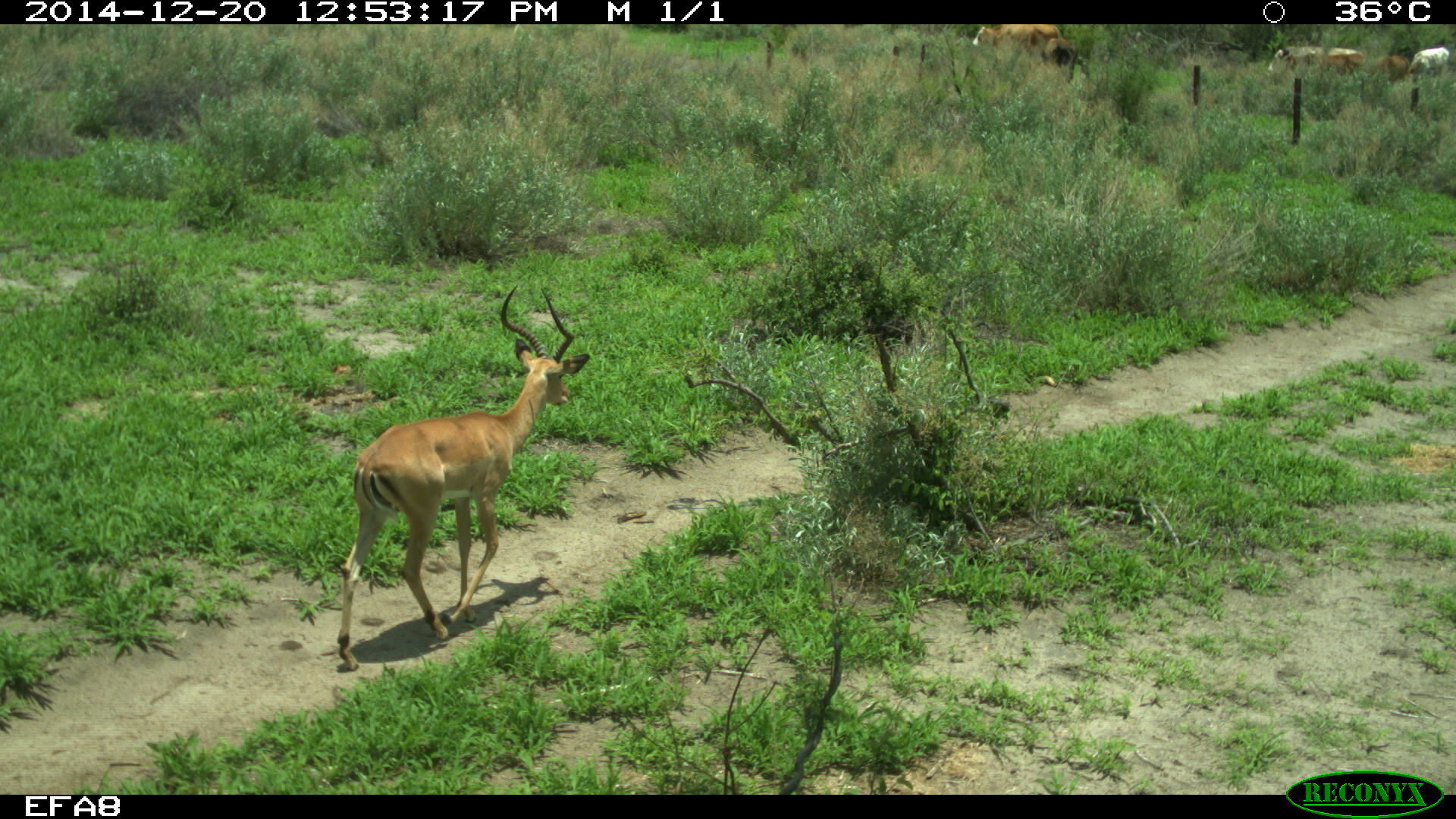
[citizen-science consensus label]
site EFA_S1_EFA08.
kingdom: Animalia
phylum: Chordata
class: Mammalia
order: Artiodactyla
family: Bovidae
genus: Bos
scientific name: Bos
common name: cattle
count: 5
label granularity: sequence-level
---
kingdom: Animalia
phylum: Chordata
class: Mammalia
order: Artiodactyla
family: Bovidae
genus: Aepyceros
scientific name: Aepyceros melampus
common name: impala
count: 1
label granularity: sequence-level